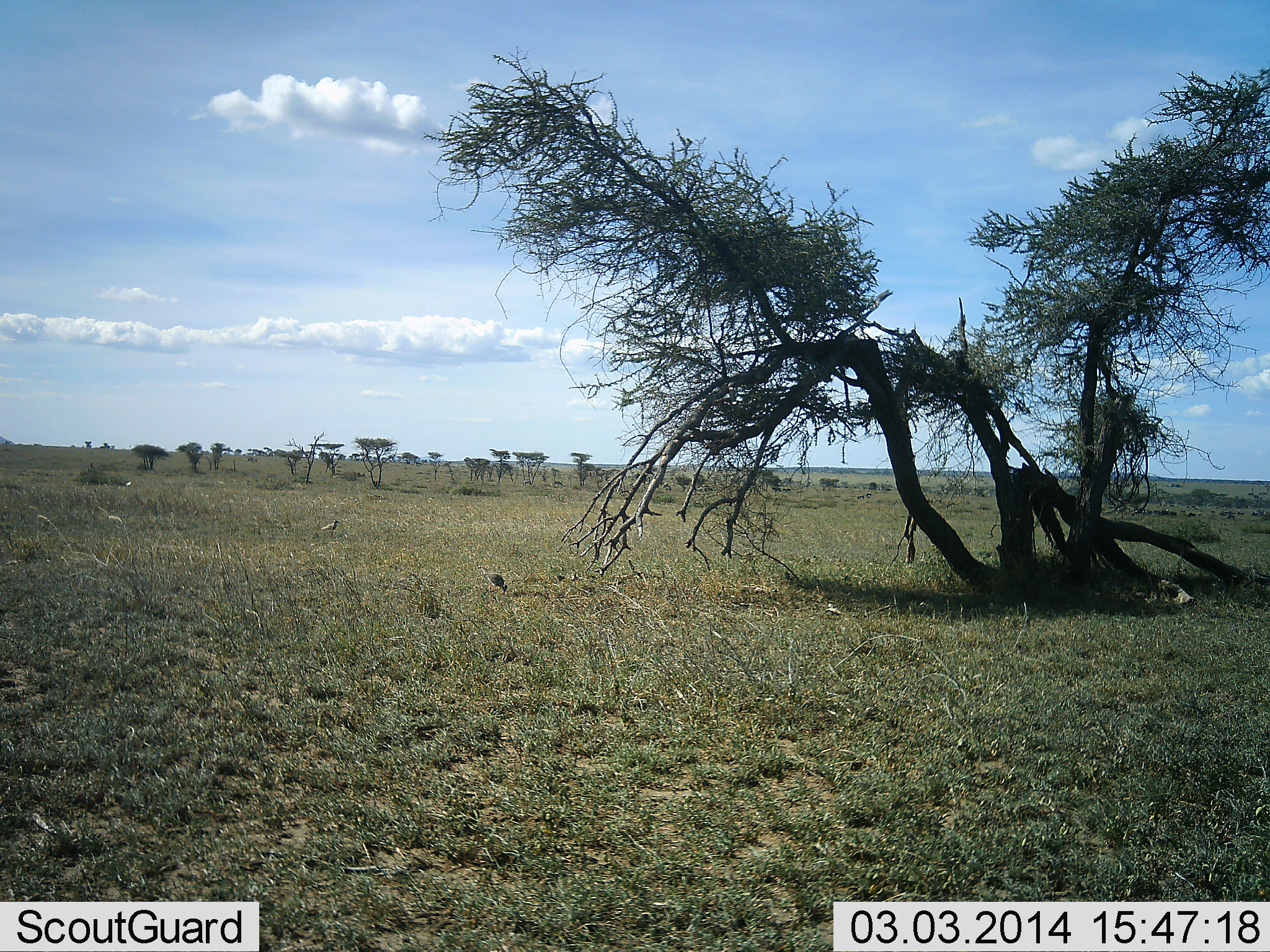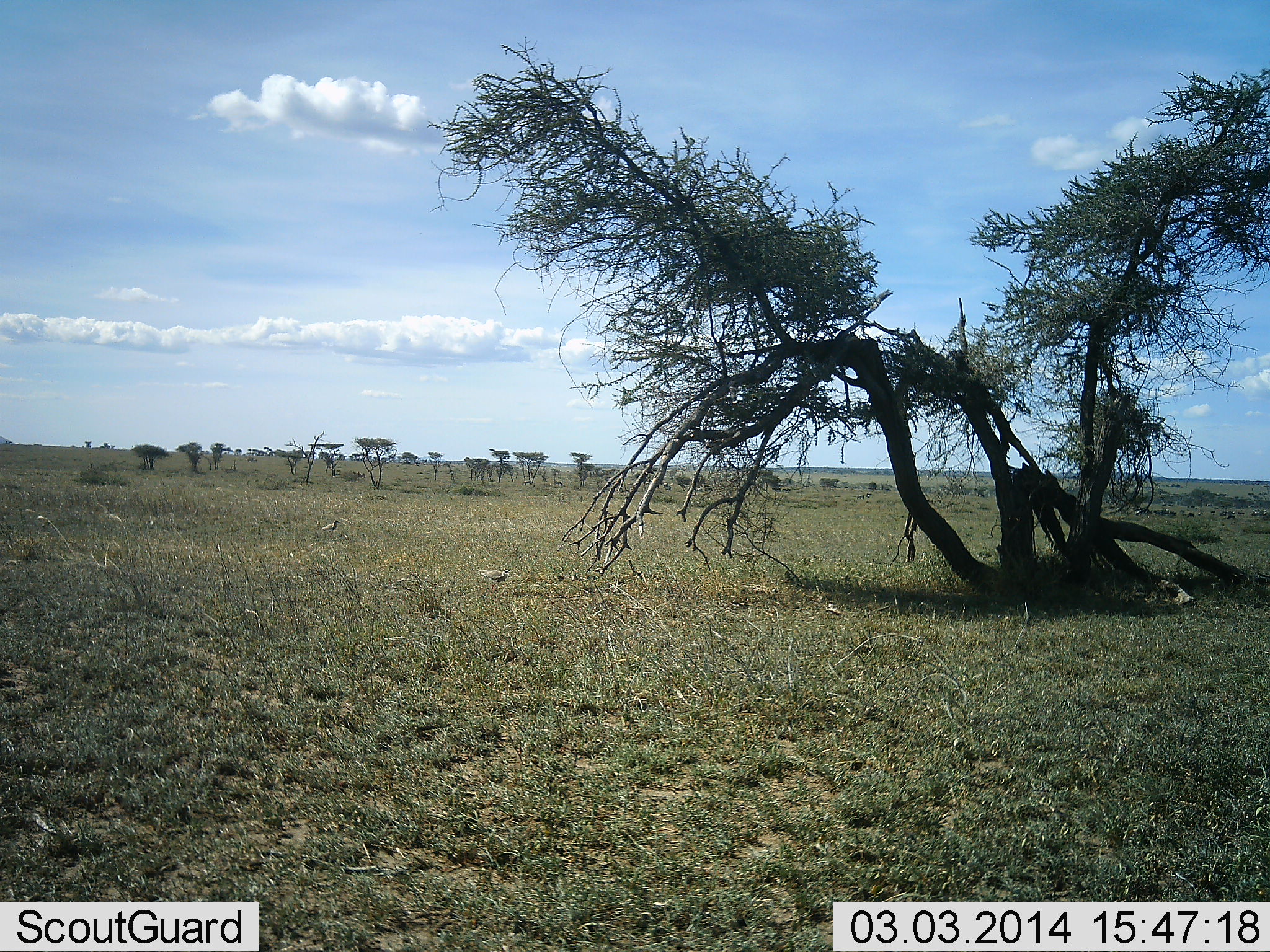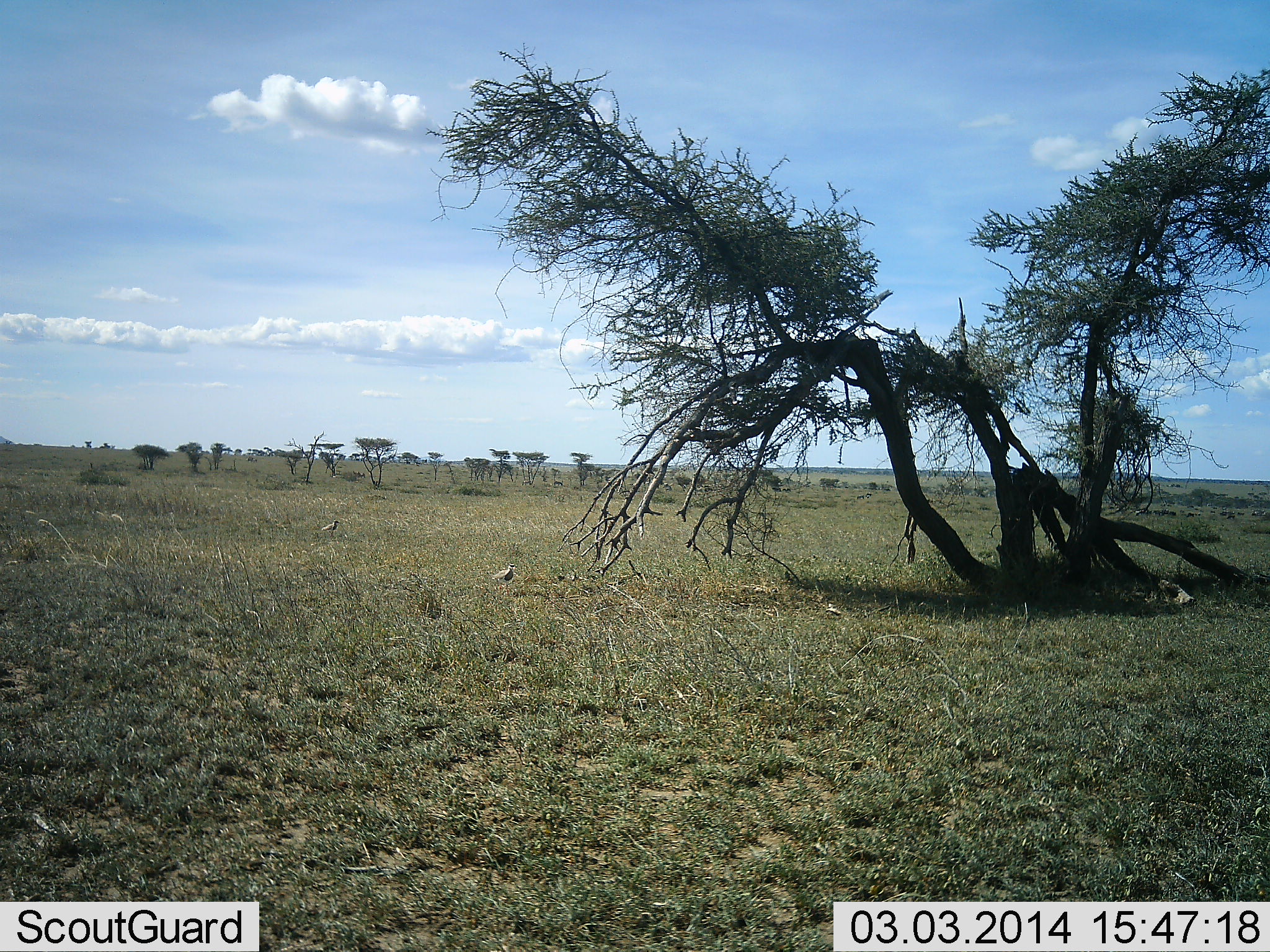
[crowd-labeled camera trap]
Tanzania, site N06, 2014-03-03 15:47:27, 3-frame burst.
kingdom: Animalia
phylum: Chordata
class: Aves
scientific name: Aves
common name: bird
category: otherbird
Otherbird (bird) (Aves), count 2. Behavior (volunteer vote fractions): standing 60%, resting 0%, moving 10%, interacting 0%. Young present (vote fraction): 0%. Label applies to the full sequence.